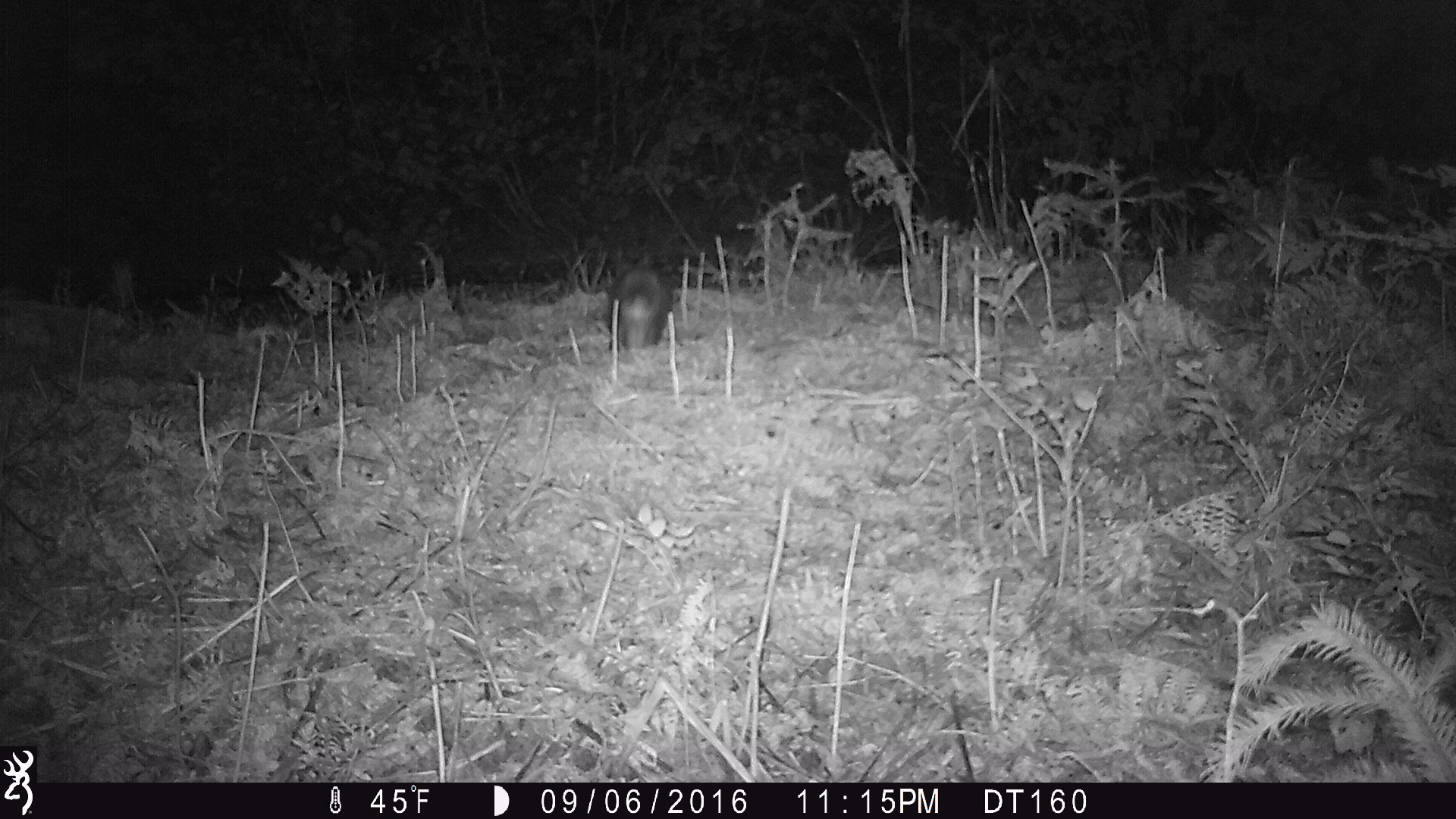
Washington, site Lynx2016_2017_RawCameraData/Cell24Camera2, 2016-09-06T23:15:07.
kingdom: Animalia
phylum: Chordata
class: Mammalia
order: Lagomorpha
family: Leporidae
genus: Lepus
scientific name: Lepus americanus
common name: snowshoe hare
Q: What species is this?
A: Lepus americanus (snowshoe hare).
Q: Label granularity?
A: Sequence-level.